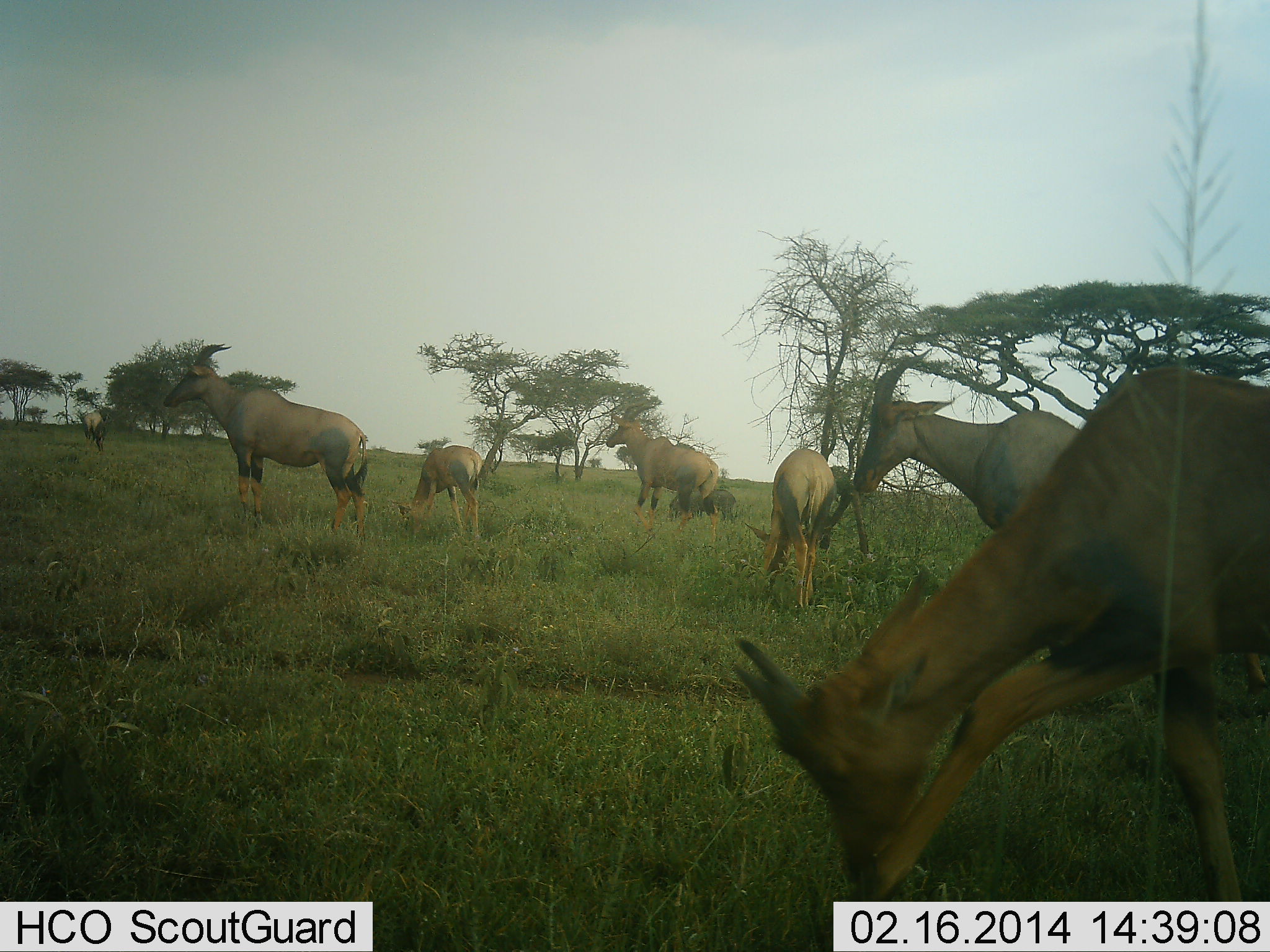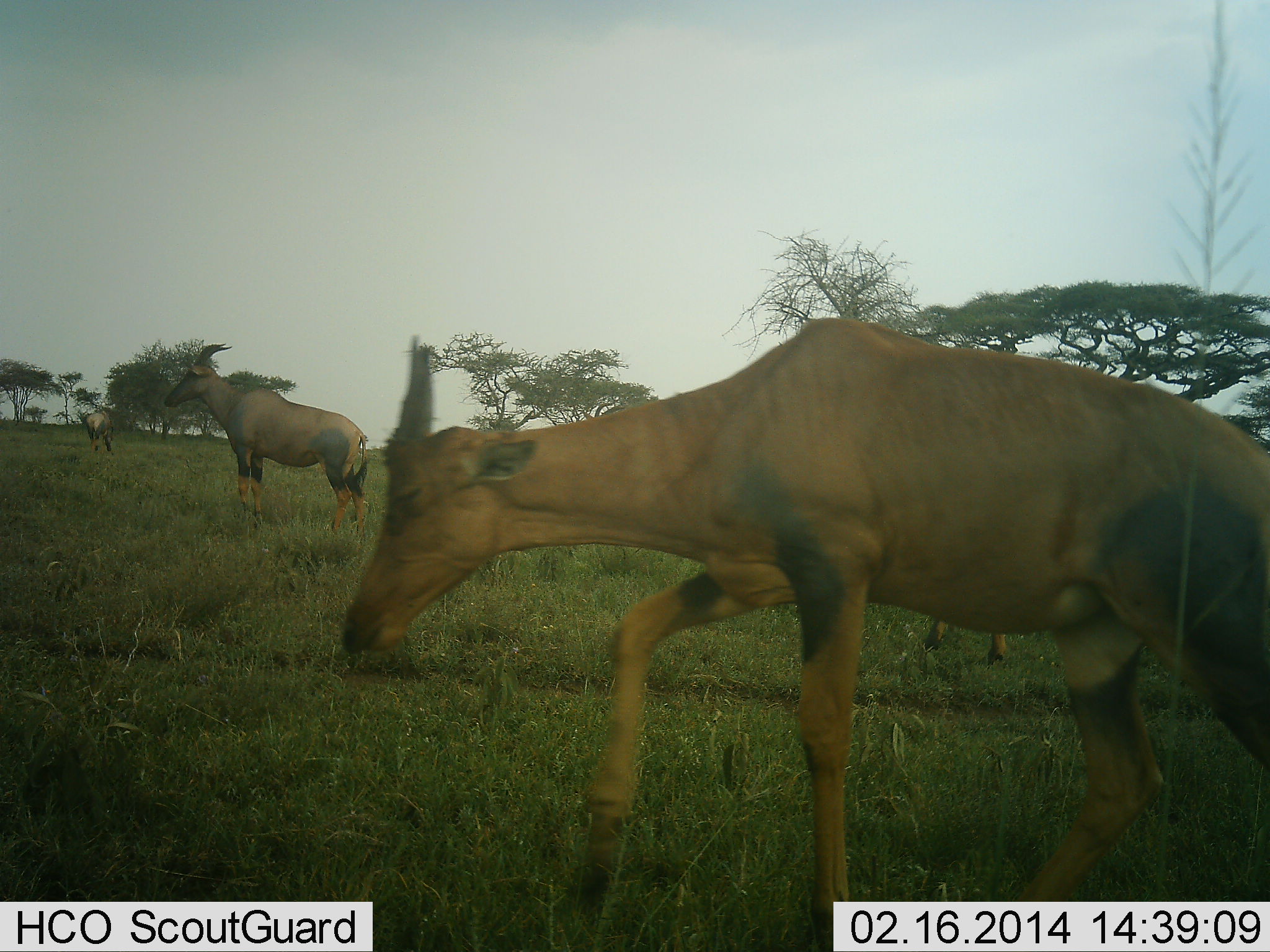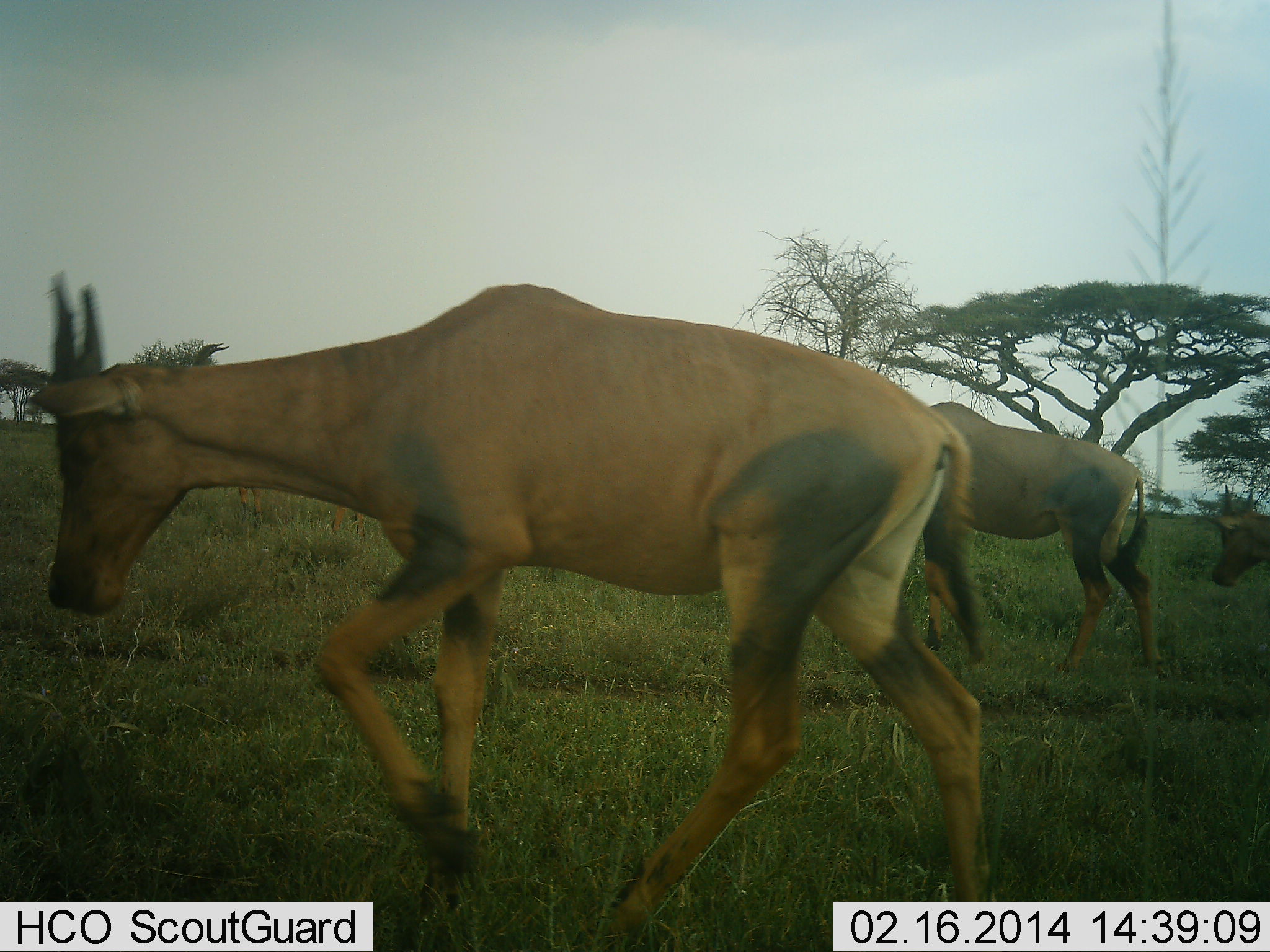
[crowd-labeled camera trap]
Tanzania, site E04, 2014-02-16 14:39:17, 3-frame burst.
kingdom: Animalia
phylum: Chordata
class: Mammalia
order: Artiodactyla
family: Bovidae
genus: Damaliscus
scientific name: Damaliscus lunatus jimela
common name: topi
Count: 8.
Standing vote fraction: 91%.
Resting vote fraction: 0%.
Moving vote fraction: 91%.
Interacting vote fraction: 0%.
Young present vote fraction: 18%.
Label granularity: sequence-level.